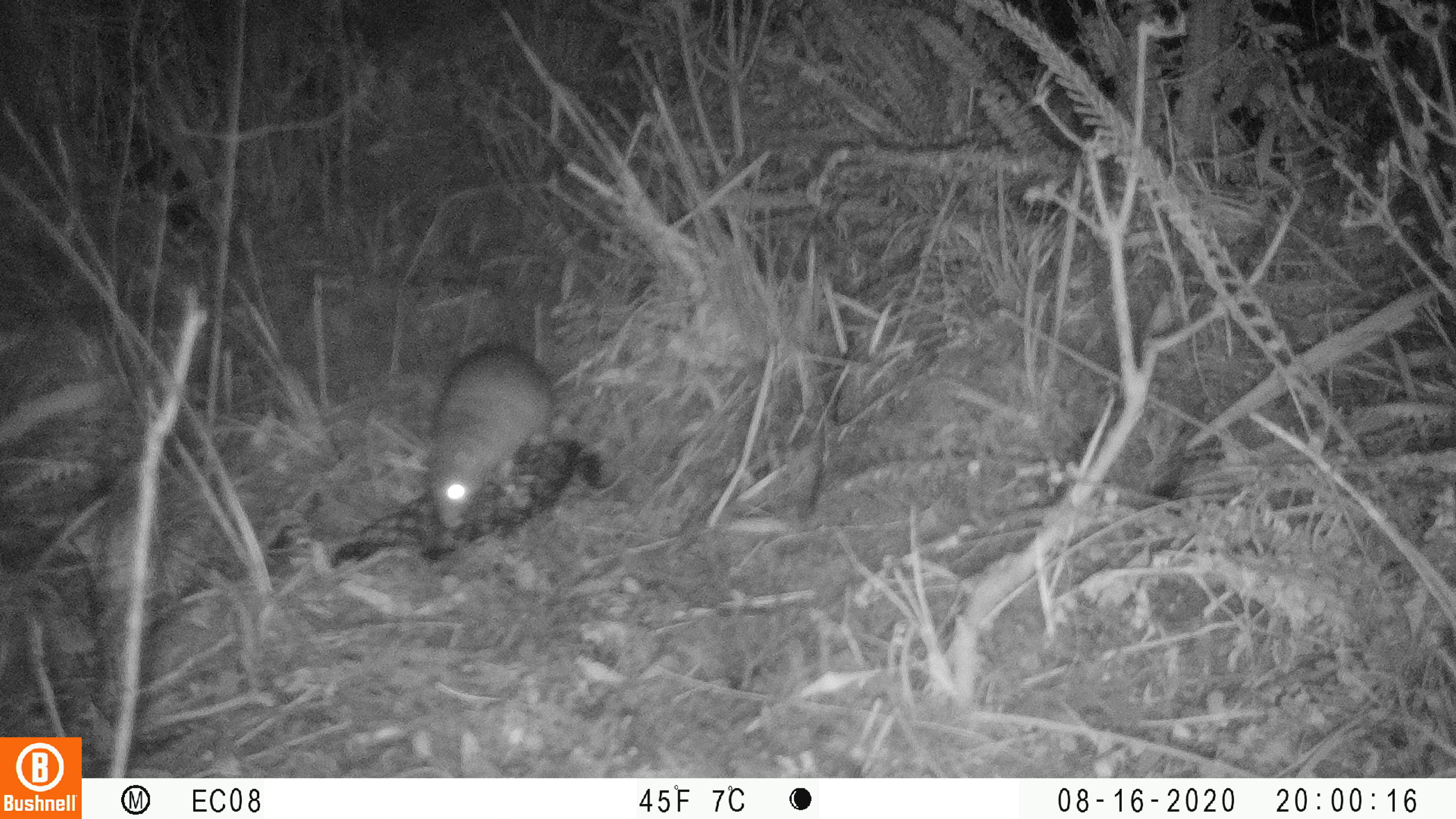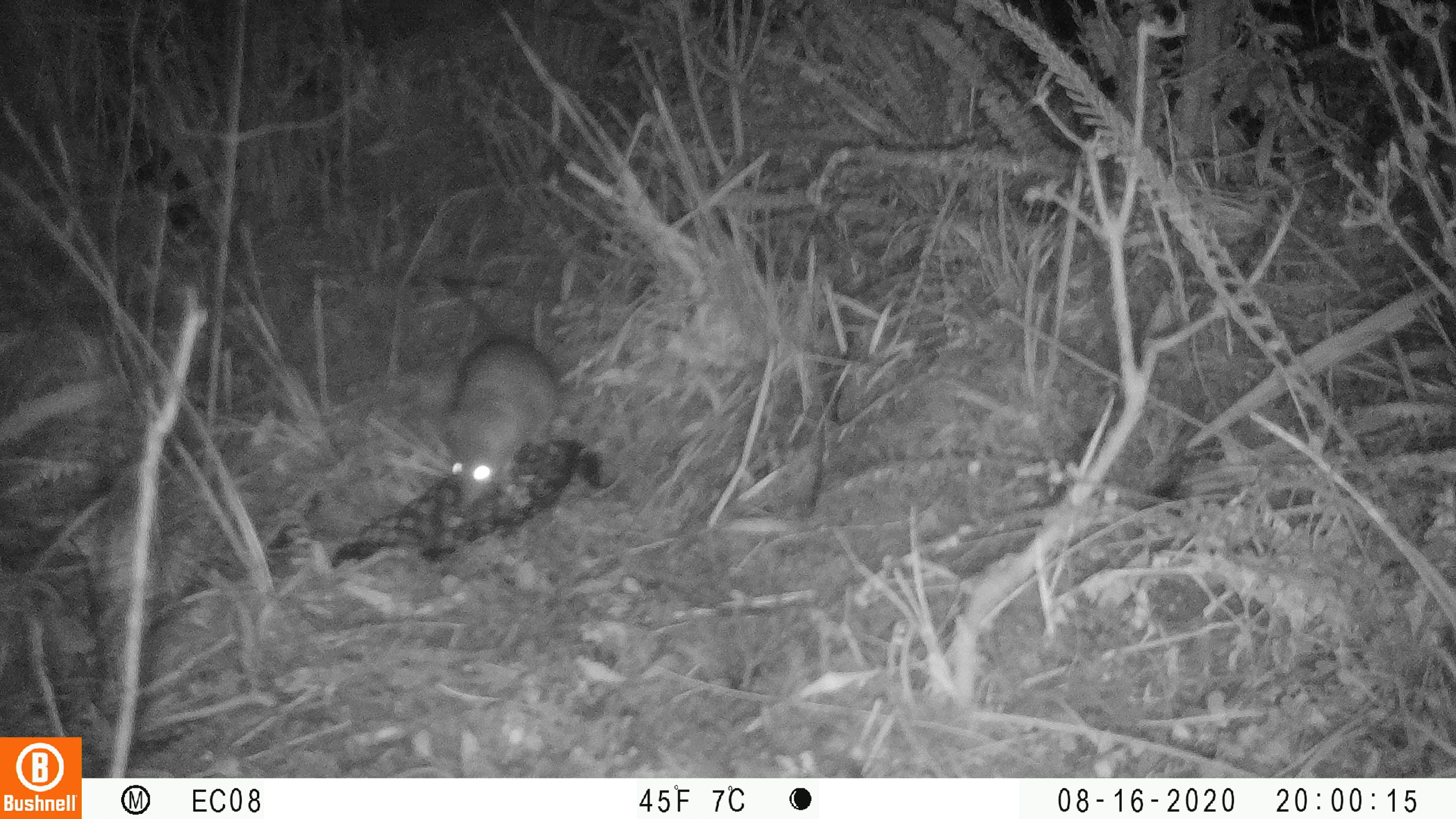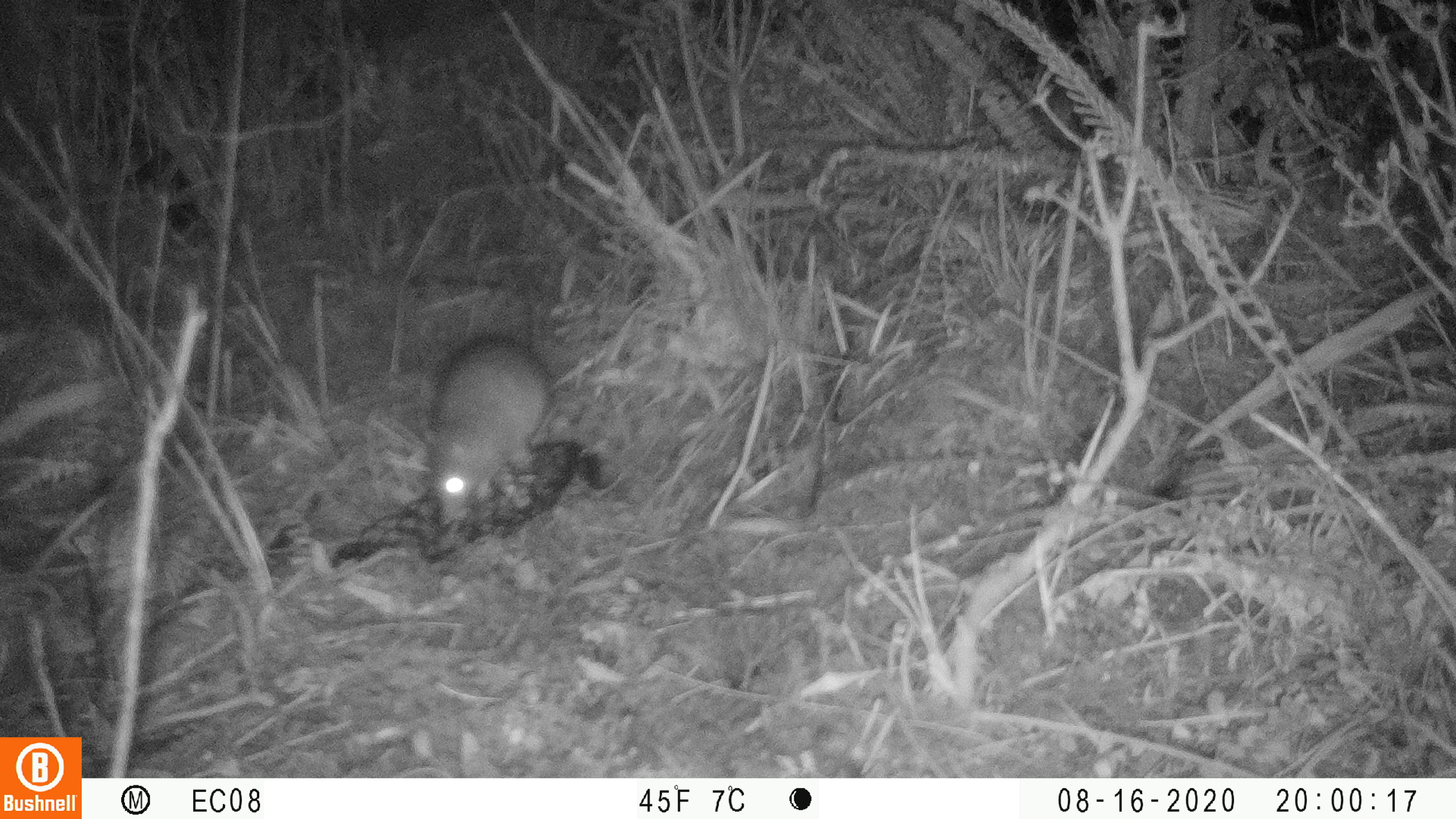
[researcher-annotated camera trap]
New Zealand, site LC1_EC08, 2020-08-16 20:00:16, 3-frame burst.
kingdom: Animalia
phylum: Chordata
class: Mammalia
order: Rodentia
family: Muridae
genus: Rattus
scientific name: Rattus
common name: rat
Rat (Rattus).